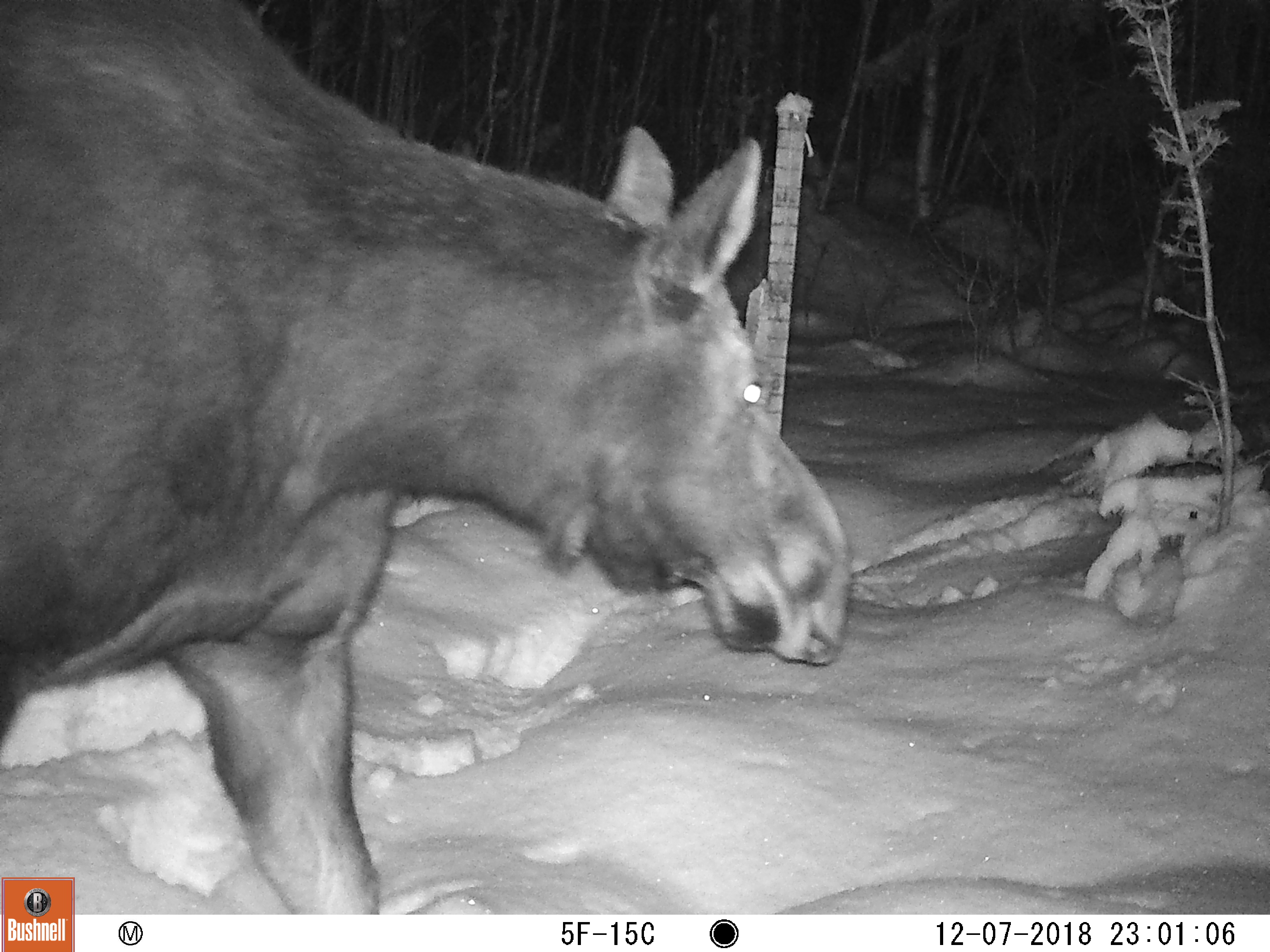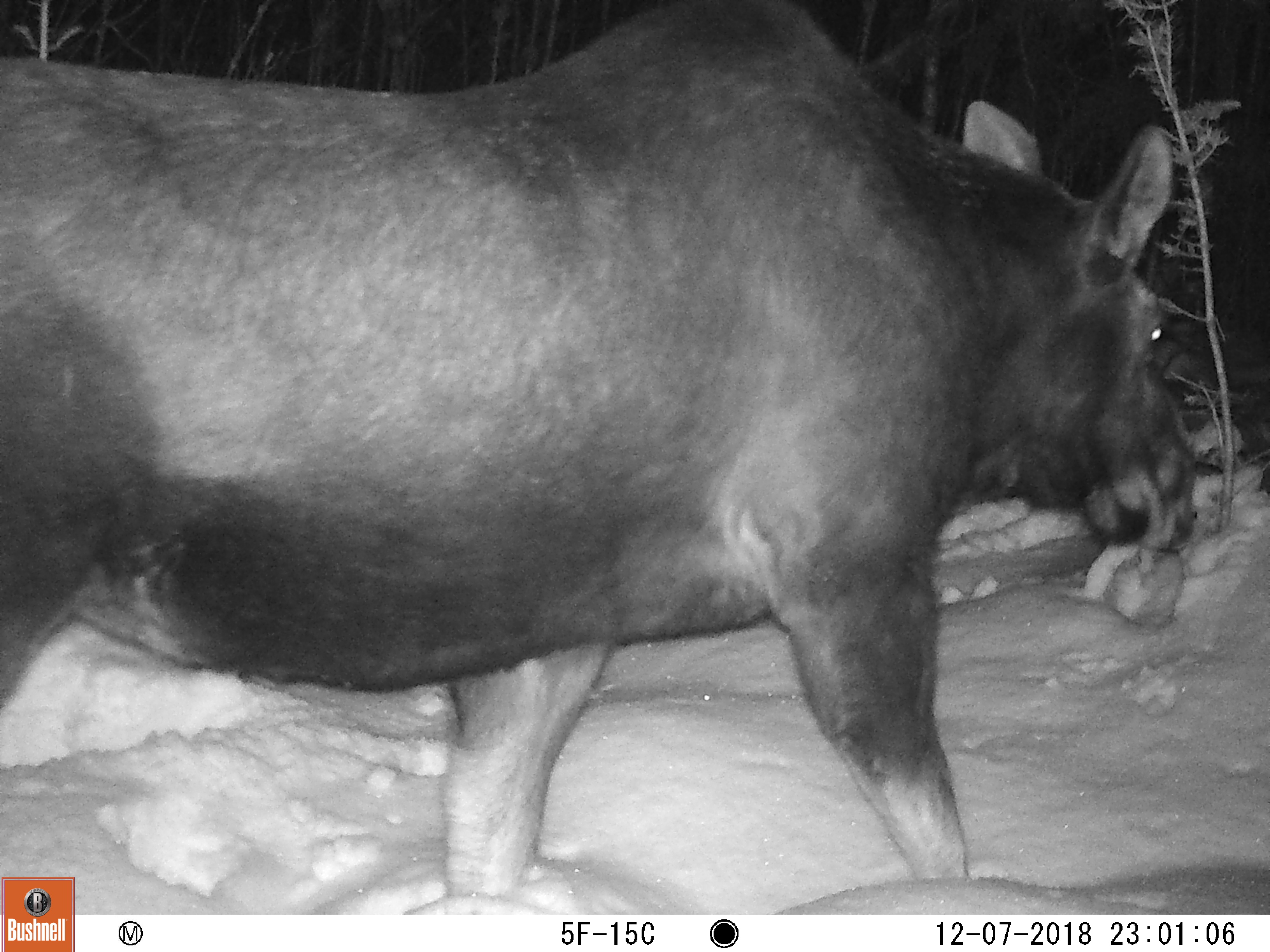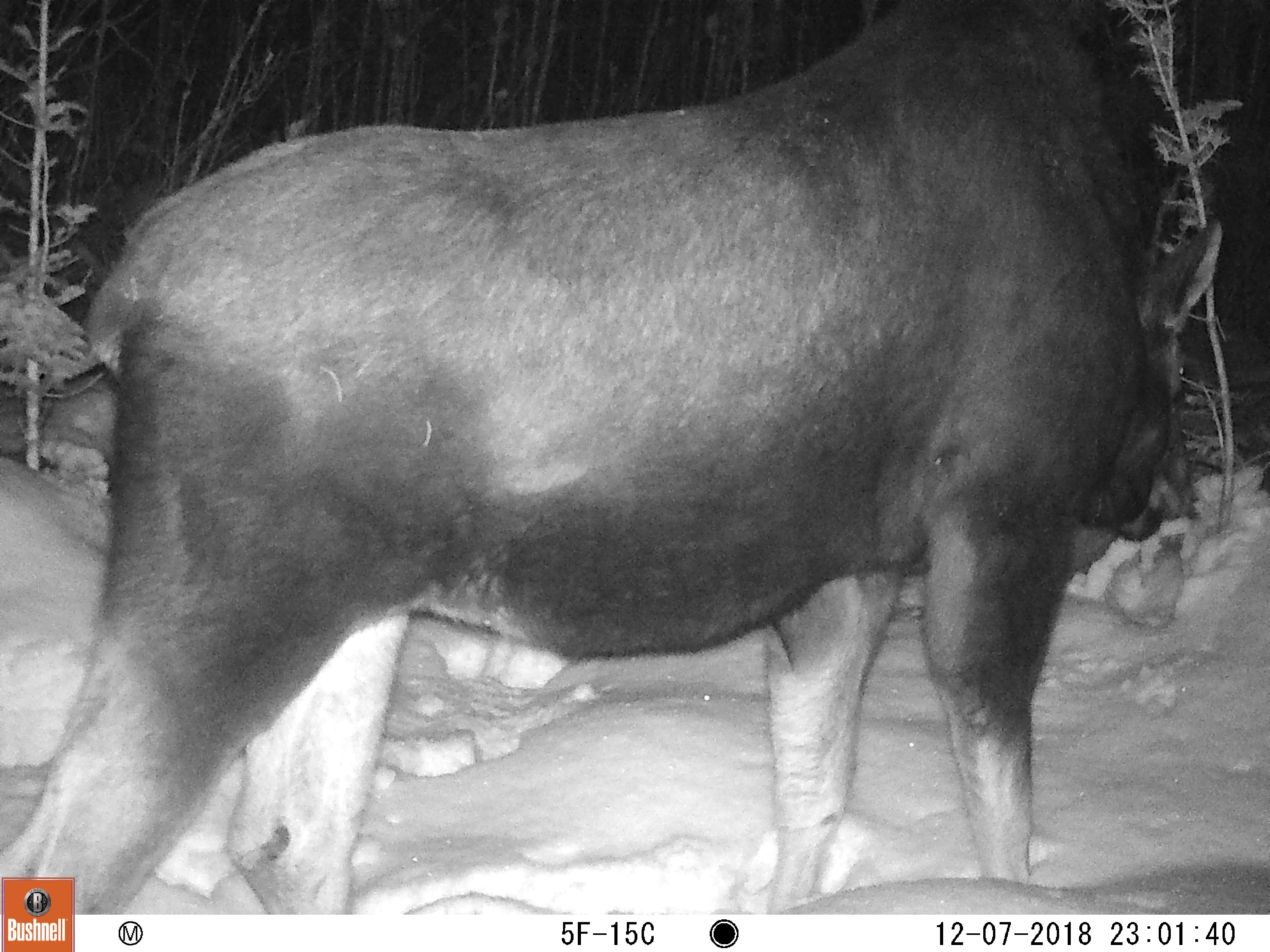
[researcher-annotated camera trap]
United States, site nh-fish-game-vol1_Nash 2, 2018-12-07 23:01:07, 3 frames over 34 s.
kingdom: Animalia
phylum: Chordata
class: Mammalia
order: Artiodactyla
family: Cervidae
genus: Alces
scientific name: Alces alces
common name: moose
Moose (Alces alces).